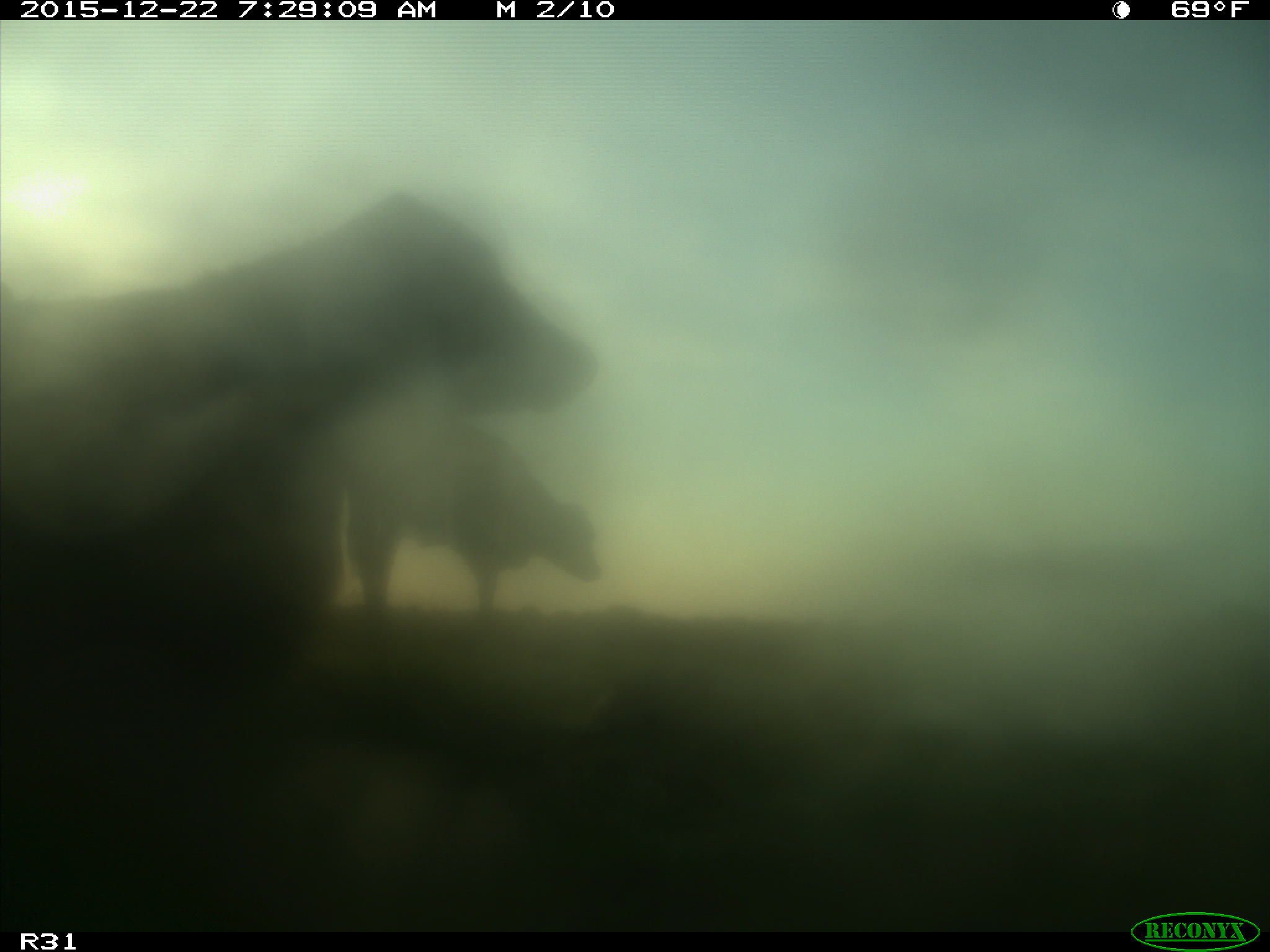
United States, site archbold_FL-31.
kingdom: Animalia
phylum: Chordata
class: Mammalia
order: Artiodactyla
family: Bovidae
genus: Bos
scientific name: Bos taurus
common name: domestic cow